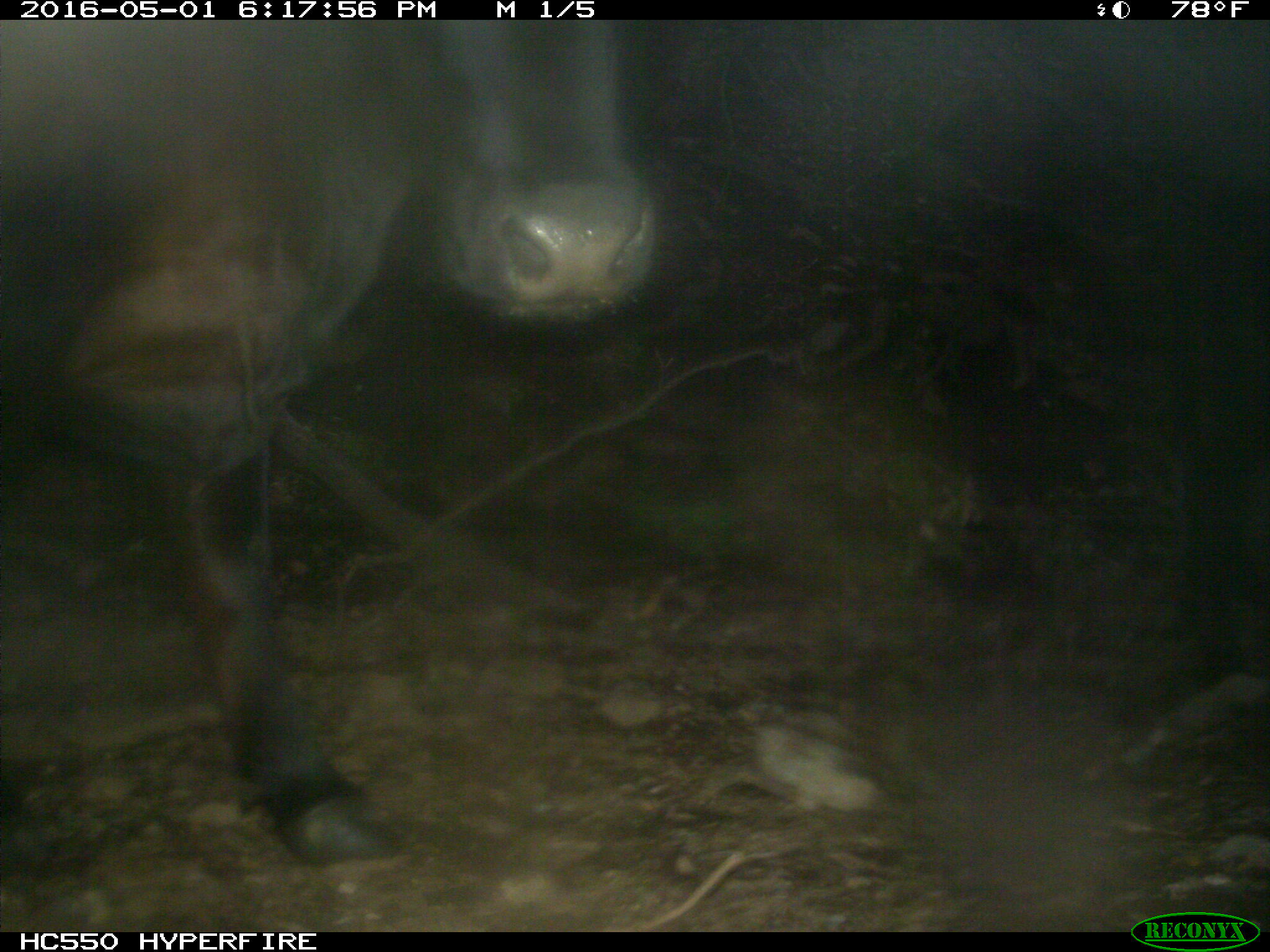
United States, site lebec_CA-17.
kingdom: Animalia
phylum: Chordata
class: Mammalia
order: Artiodactyla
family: Bovidae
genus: Bos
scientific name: Bos taurus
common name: domestic cow